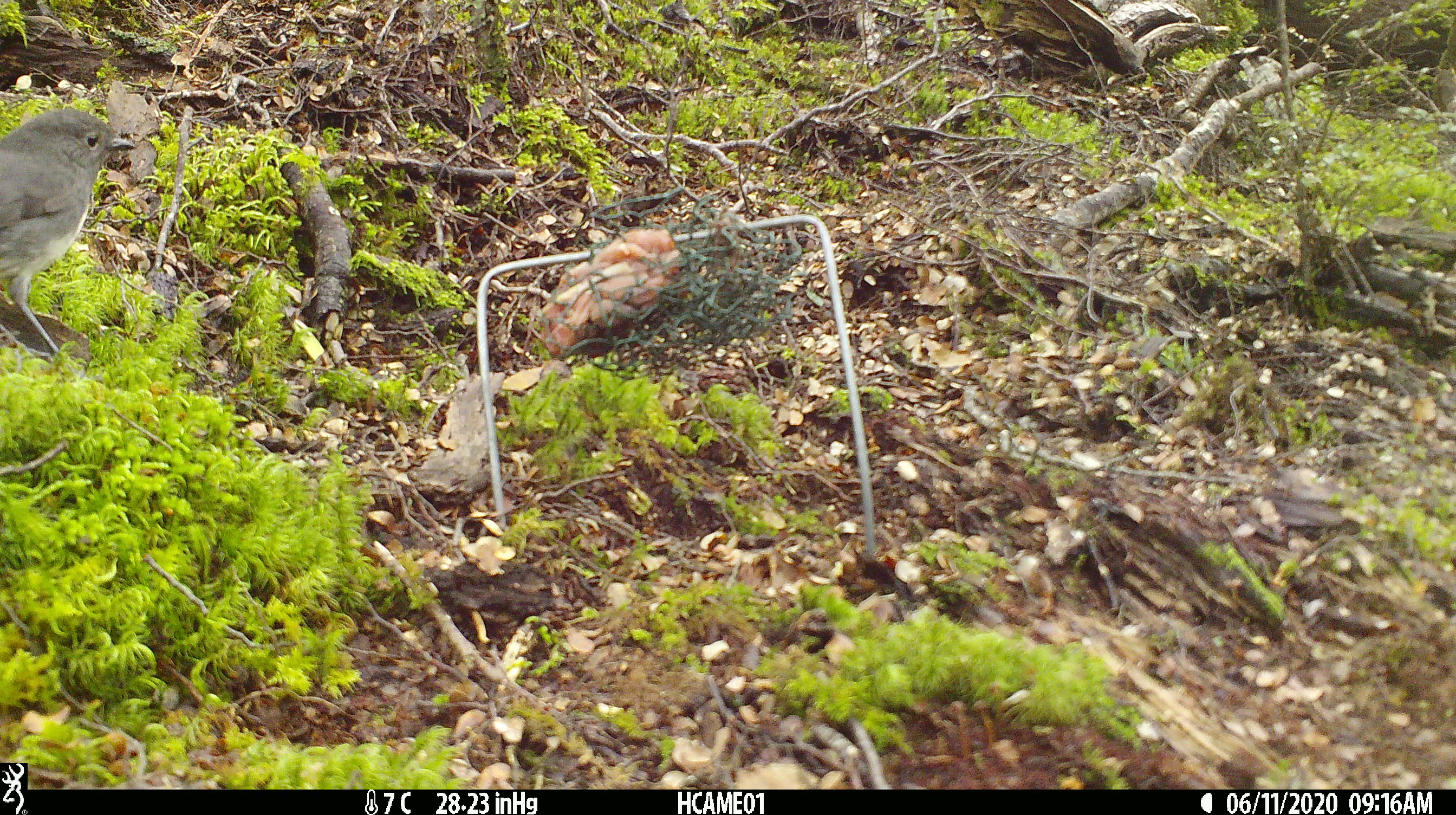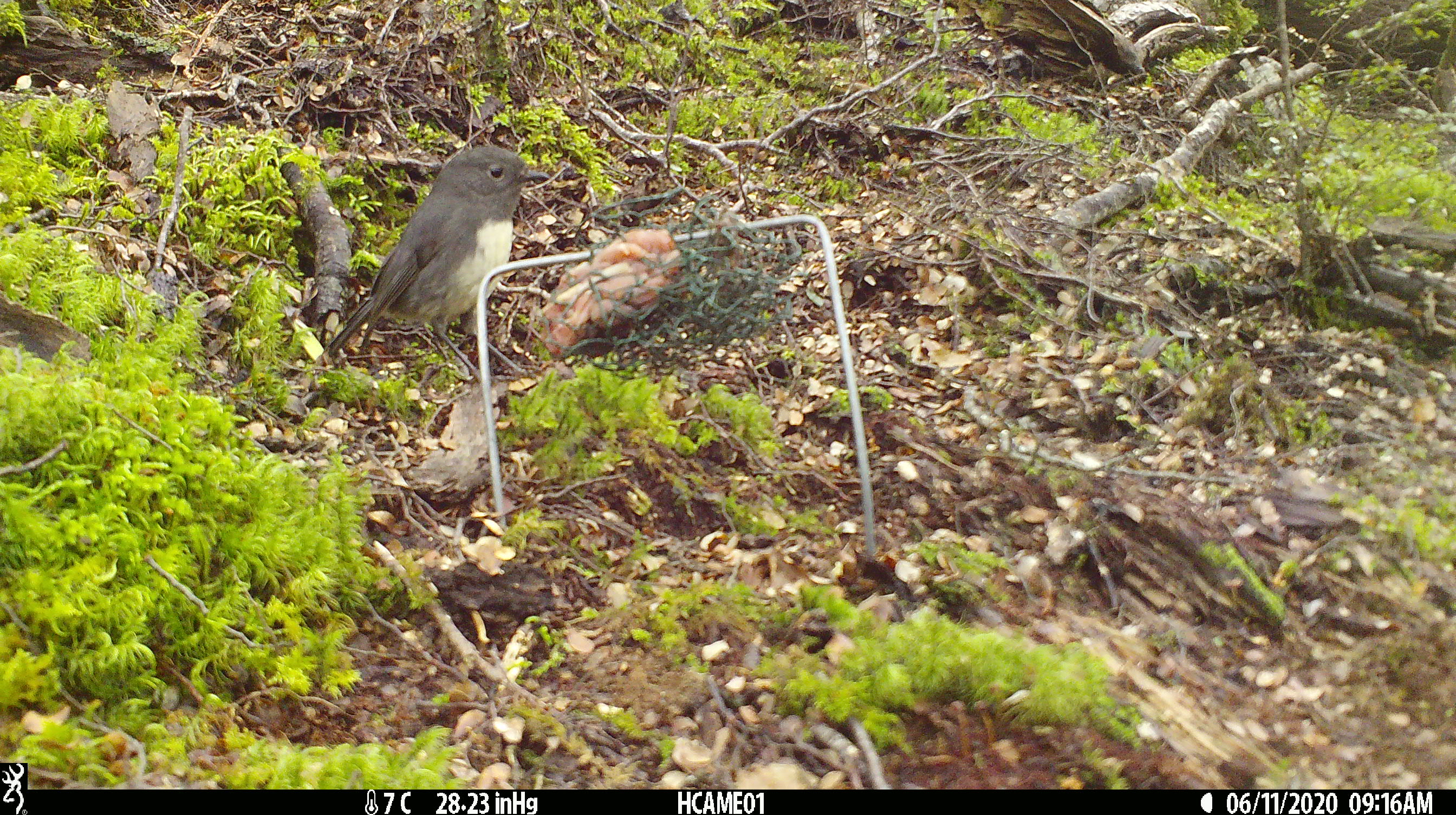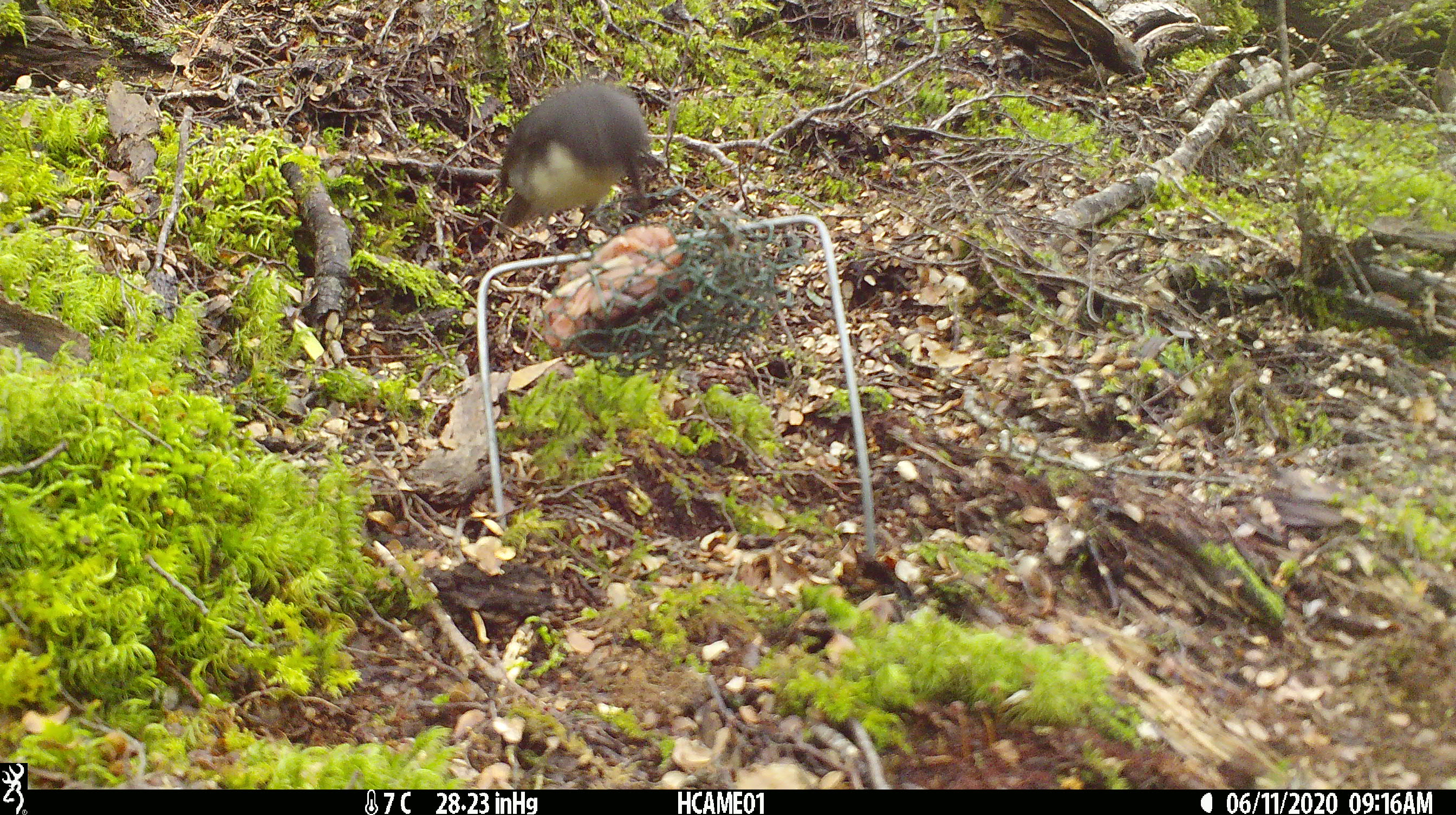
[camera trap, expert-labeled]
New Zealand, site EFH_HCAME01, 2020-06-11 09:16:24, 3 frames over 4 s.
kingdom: Animalia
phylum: Chordata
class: Aves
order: Passeriformes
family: Petroicidae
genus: Petroica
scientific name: Petroica australis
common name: new zealand robin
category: robin